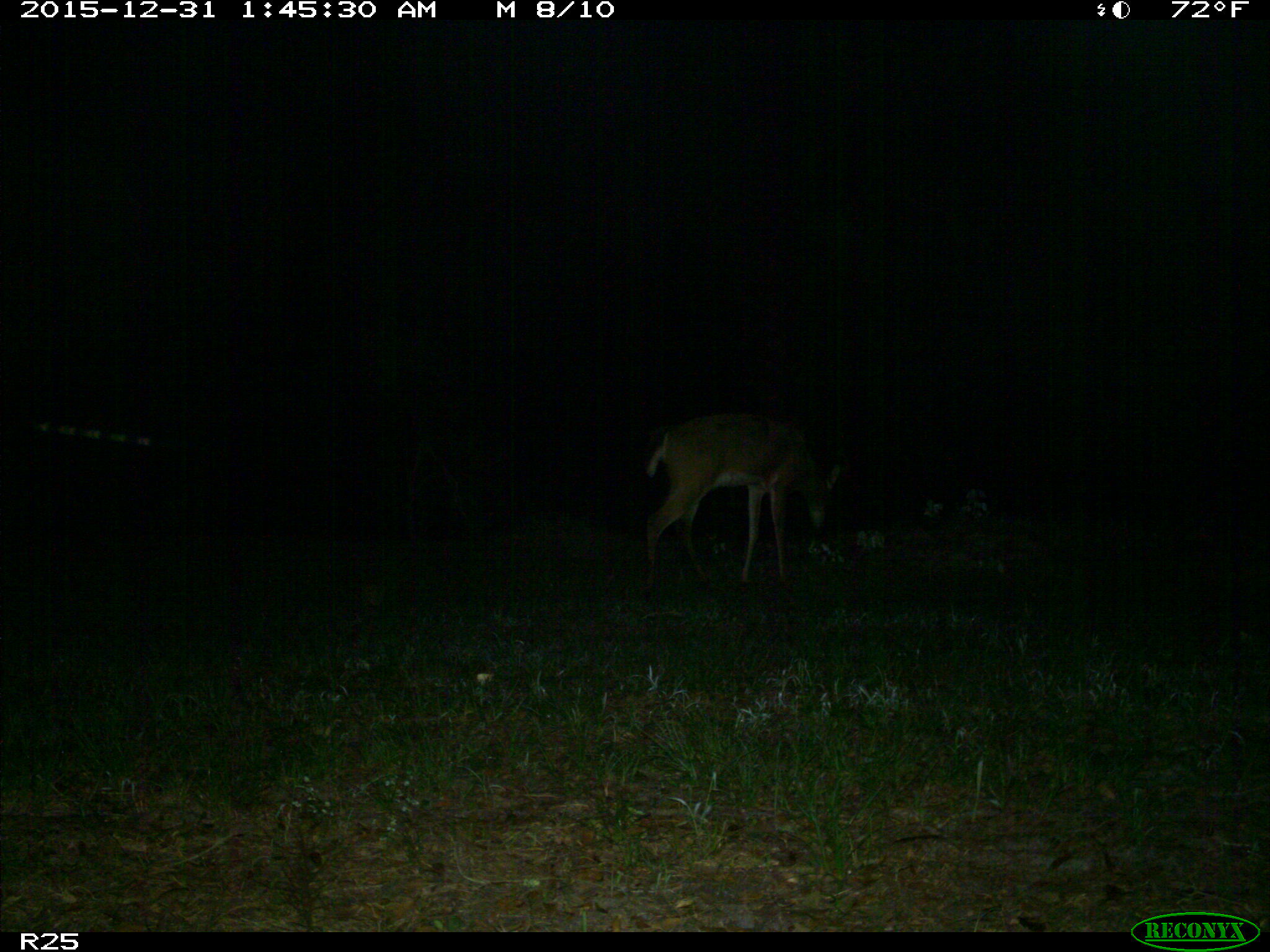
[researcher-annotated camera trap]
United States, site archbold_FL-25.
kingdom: Animalia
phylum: Chordata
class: Mammalia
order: Artiodactyla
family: Cervidae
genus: Odocoileus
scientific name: Odocoileus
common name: deer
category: unidentified deer